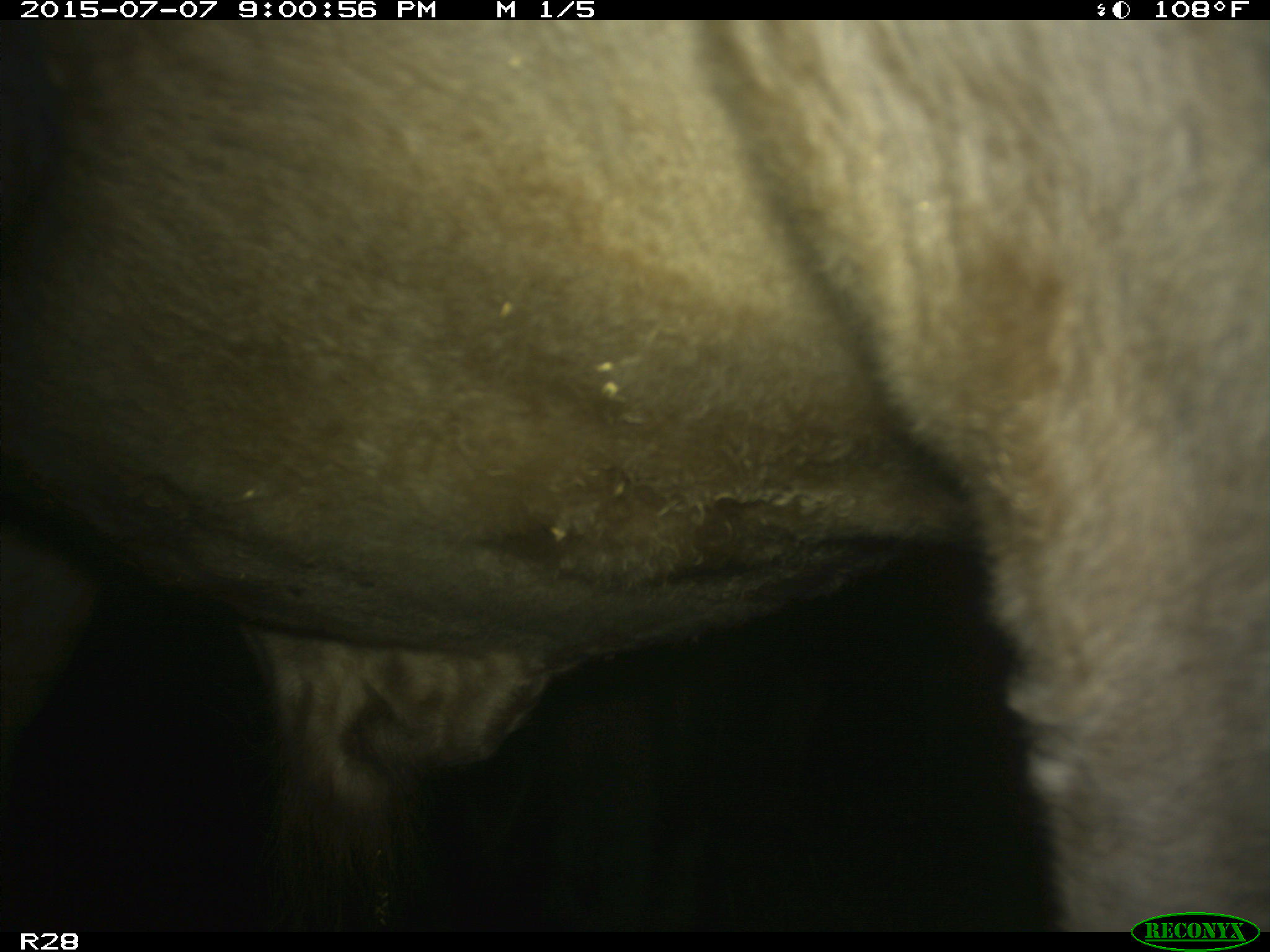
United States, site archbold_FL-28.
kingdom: Animalia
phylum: Chordata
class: Mammalia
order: Artiodactyla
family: Bovidae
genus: Bos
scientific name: Bos taurus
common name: domestic cow